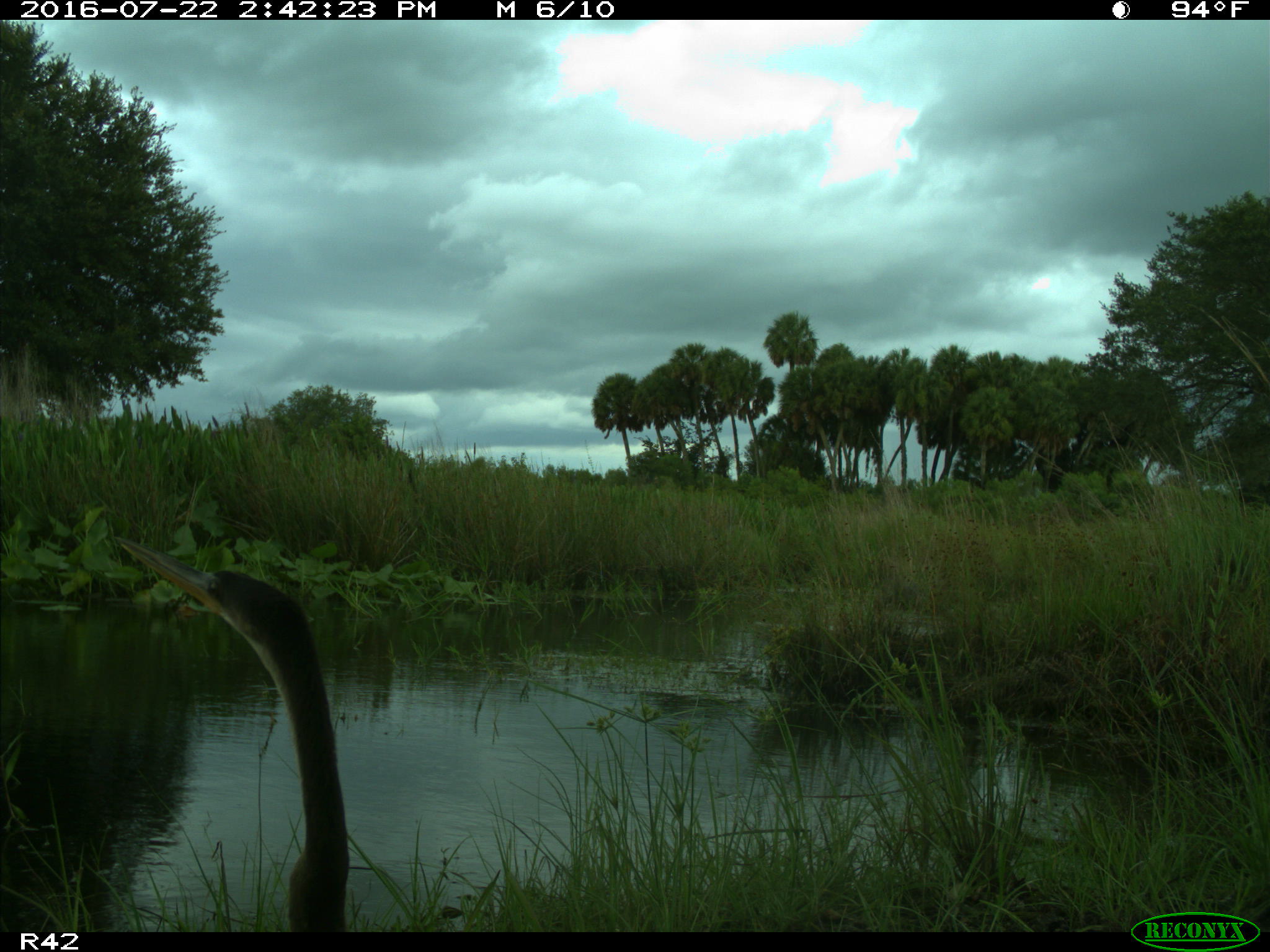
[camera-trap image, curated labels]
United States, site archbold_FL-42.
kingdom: Animalia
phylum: Chordata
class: Aves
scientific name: Aves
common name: birds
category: unidentified bird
Unidentified bird (birds) (Aves).